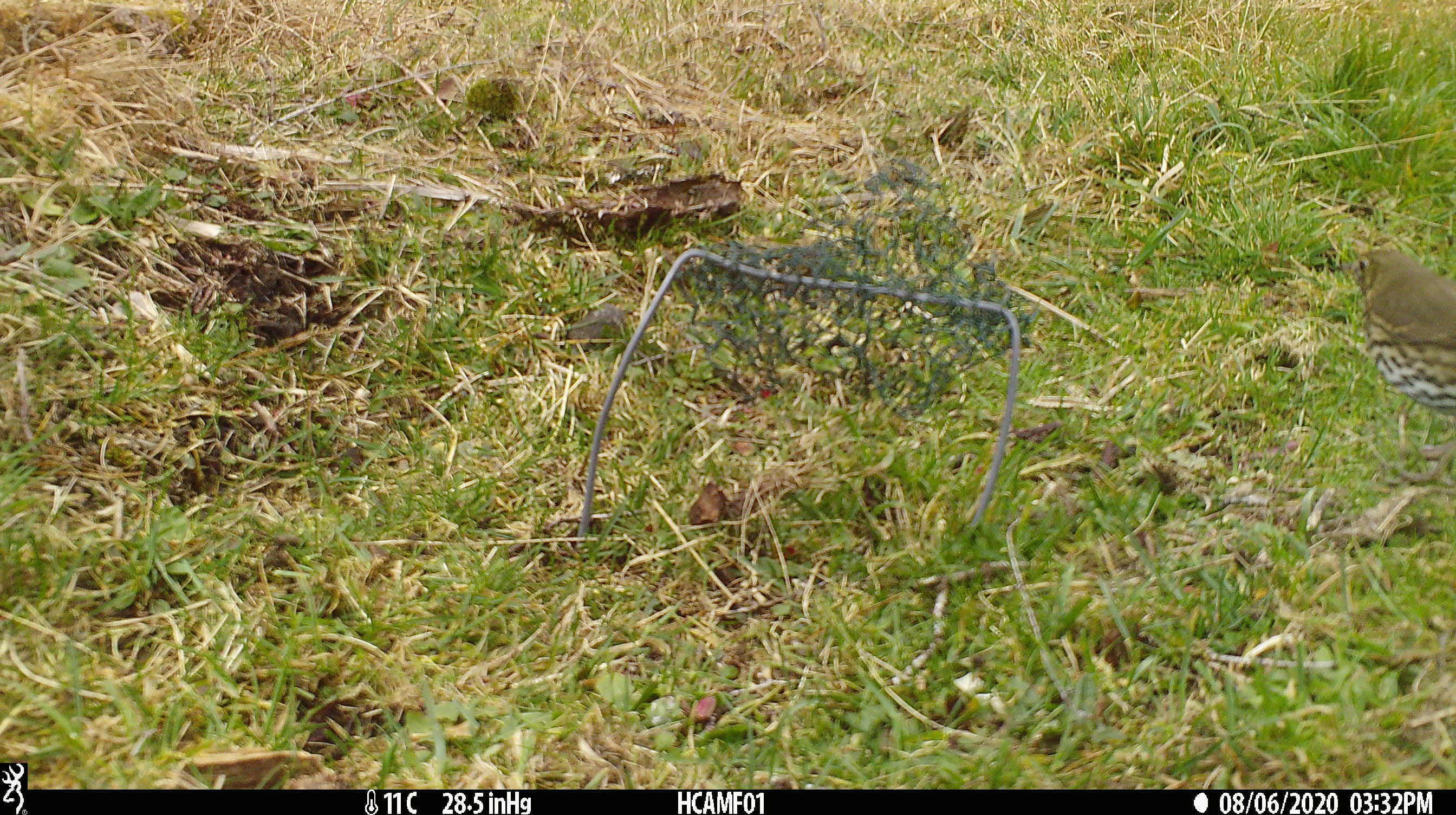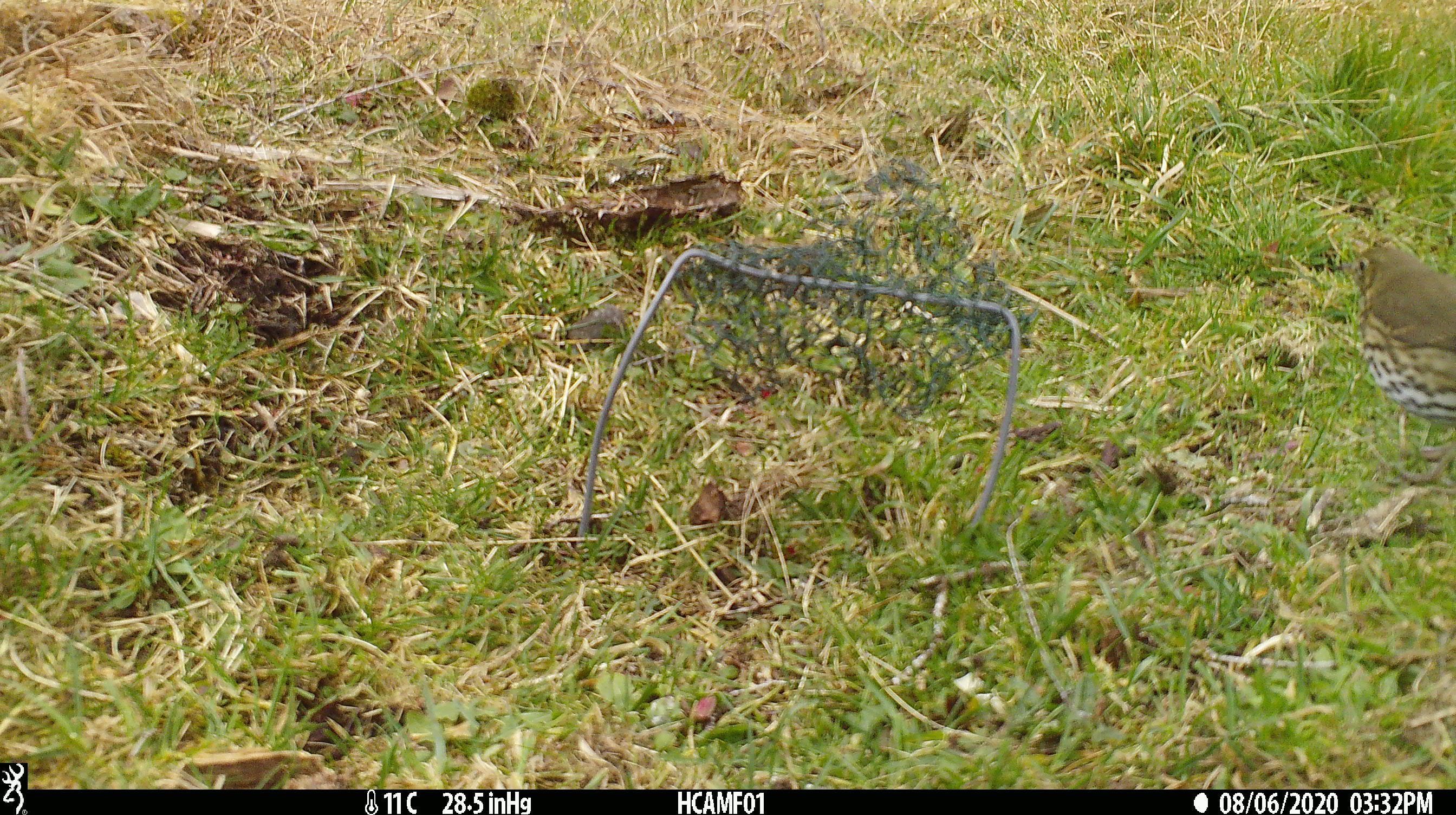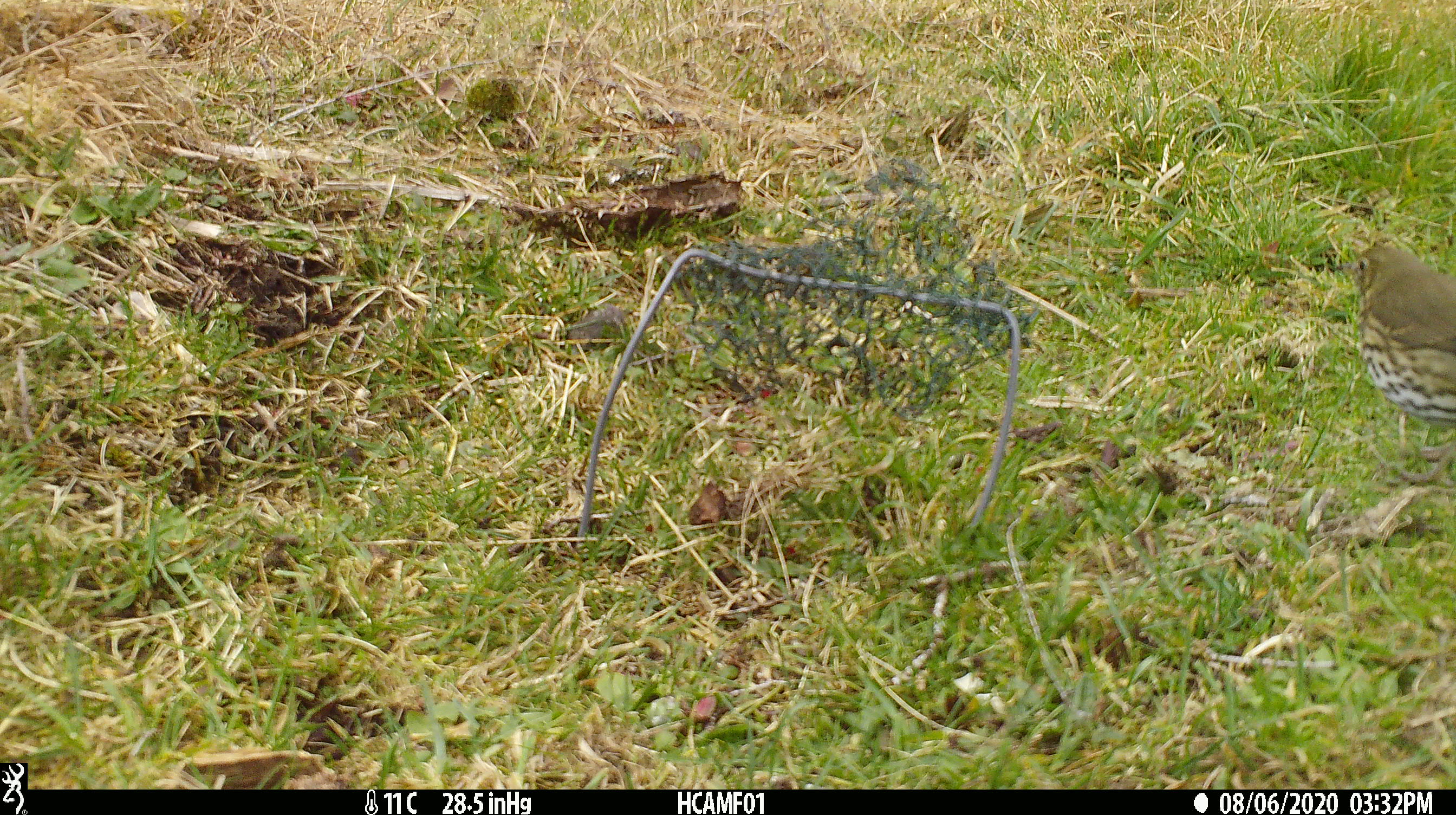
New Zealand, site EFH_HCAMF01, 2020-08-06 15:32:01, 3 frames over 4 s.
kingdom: Animalia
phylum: Chordata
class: Aves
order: Passeriformes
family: Turdidae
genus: Turdus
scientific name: Turdus philomelos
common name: song thrush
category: thrush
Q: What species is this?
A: Thrush (song thrush) (Turdus philomelos).